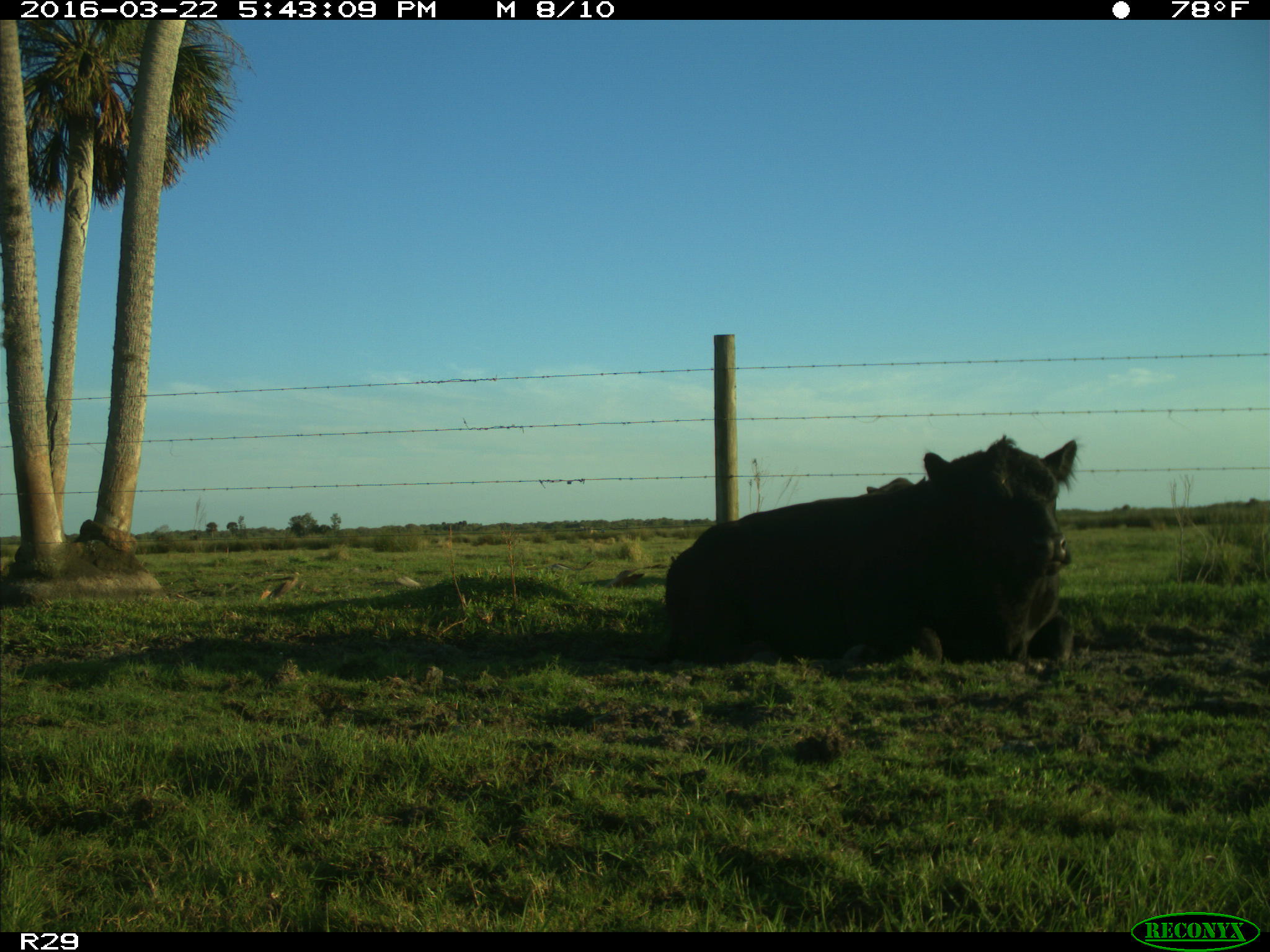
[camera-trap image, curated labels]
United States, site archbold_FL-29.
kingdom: Animalia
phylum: Chordata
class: Mammalia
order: Artiodactyla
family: Bovidae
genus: Bos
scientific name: Bos taurus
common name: domestic cow